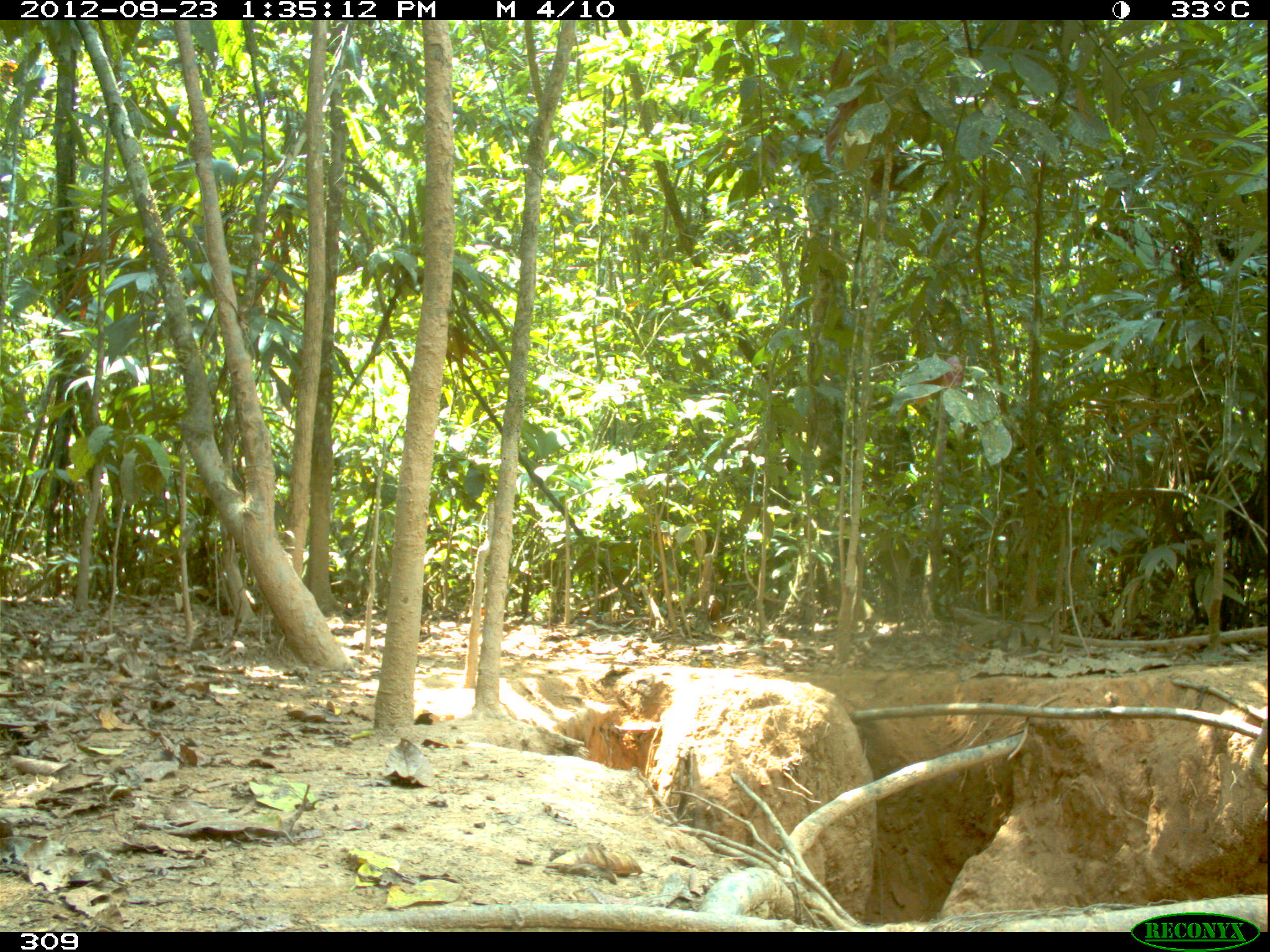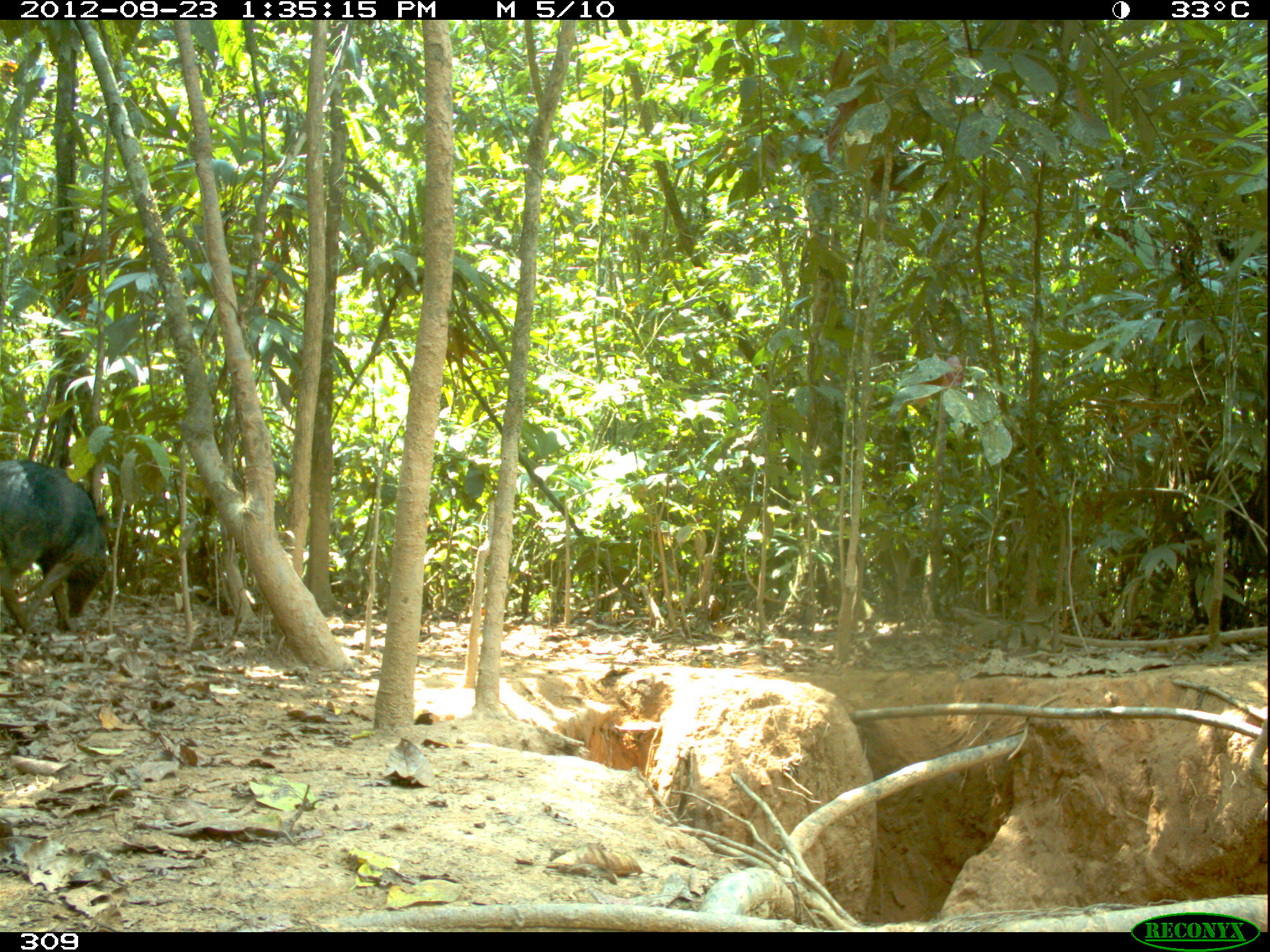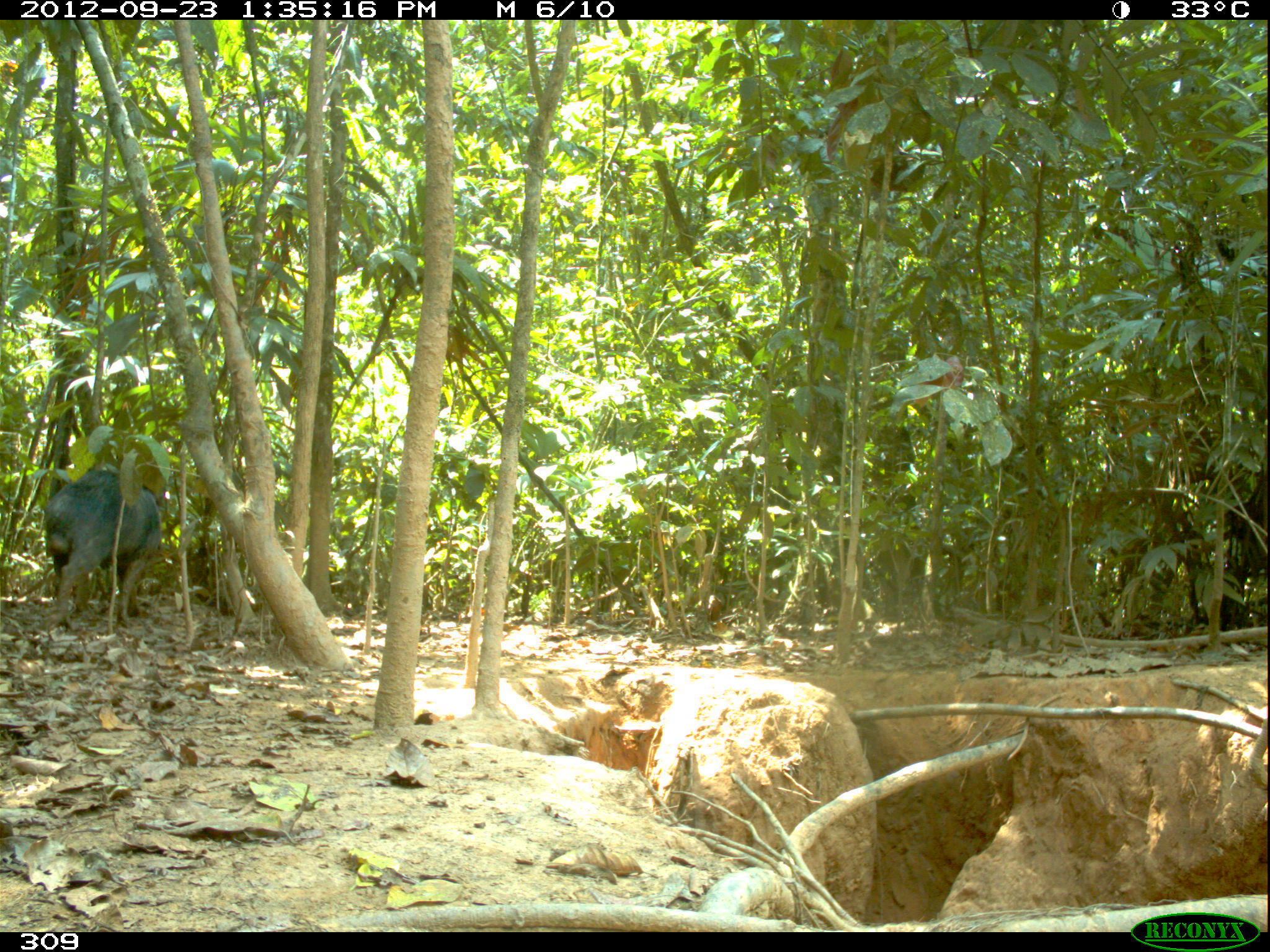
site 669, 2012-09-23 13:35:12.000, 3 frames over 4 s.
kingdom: Animalia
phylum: Chordata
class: Mammalia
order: Artiodactyla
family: Tayassuidae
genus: Tayassu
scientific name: Tayassu pecari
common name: white-lipped peccary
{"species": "Tayassu pecari (white-lipped peccary)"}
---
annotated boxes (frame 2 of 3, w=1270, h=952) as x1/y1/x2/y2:
tayassu pecari: 1/458/110/633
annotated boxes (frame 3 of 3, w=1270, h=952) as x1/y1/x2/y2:
tayassu pecari: 42/469/161/629